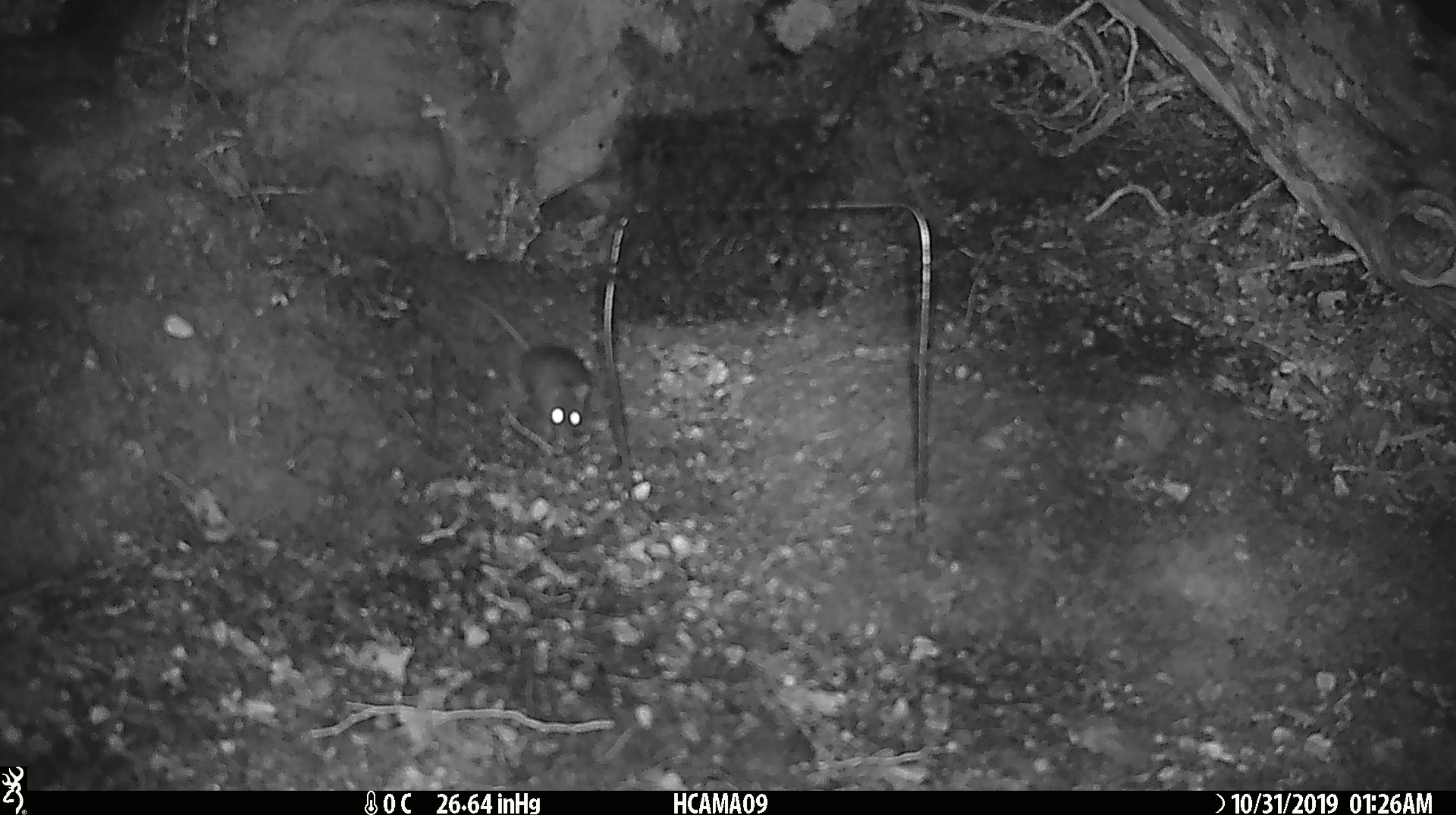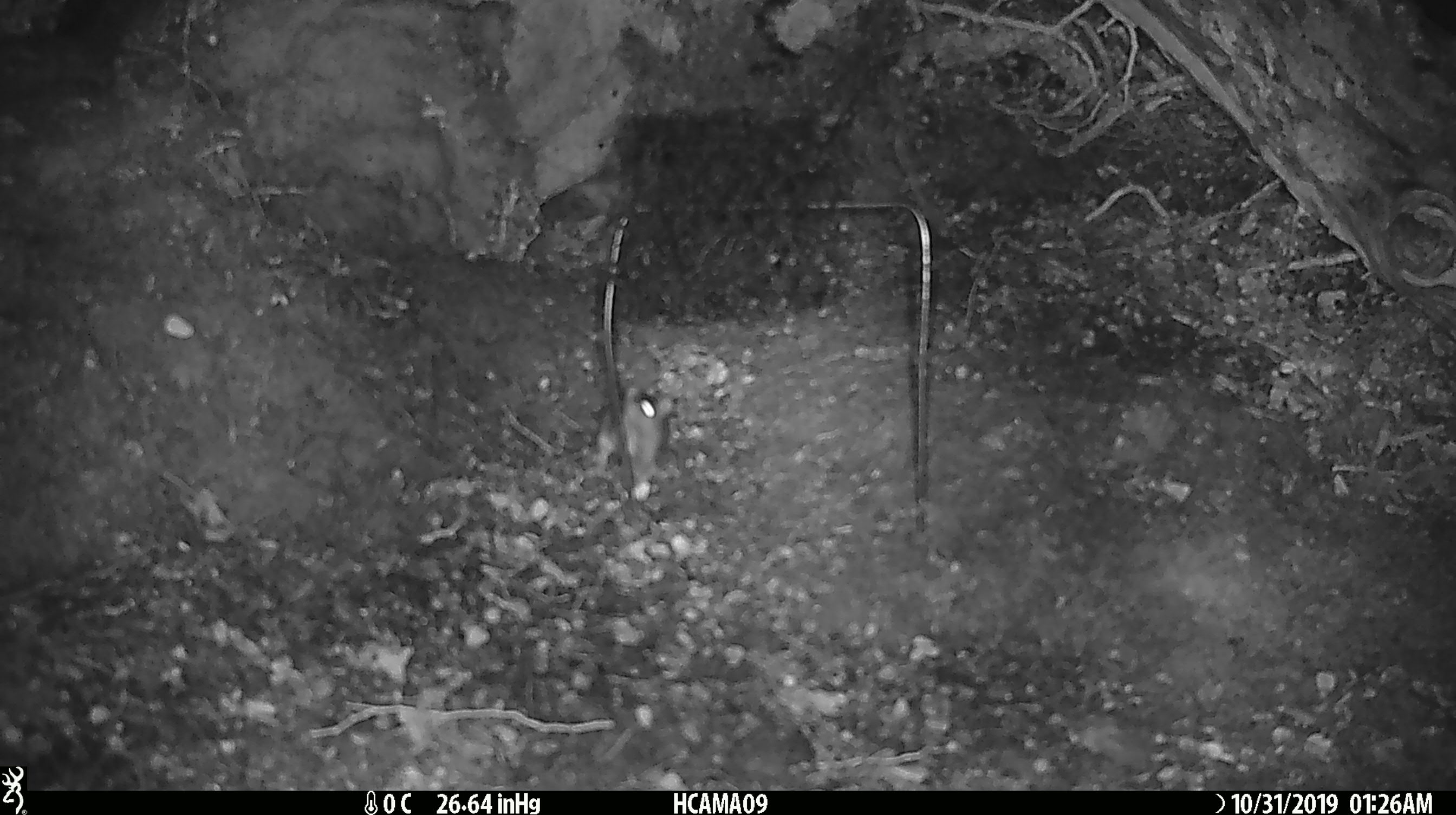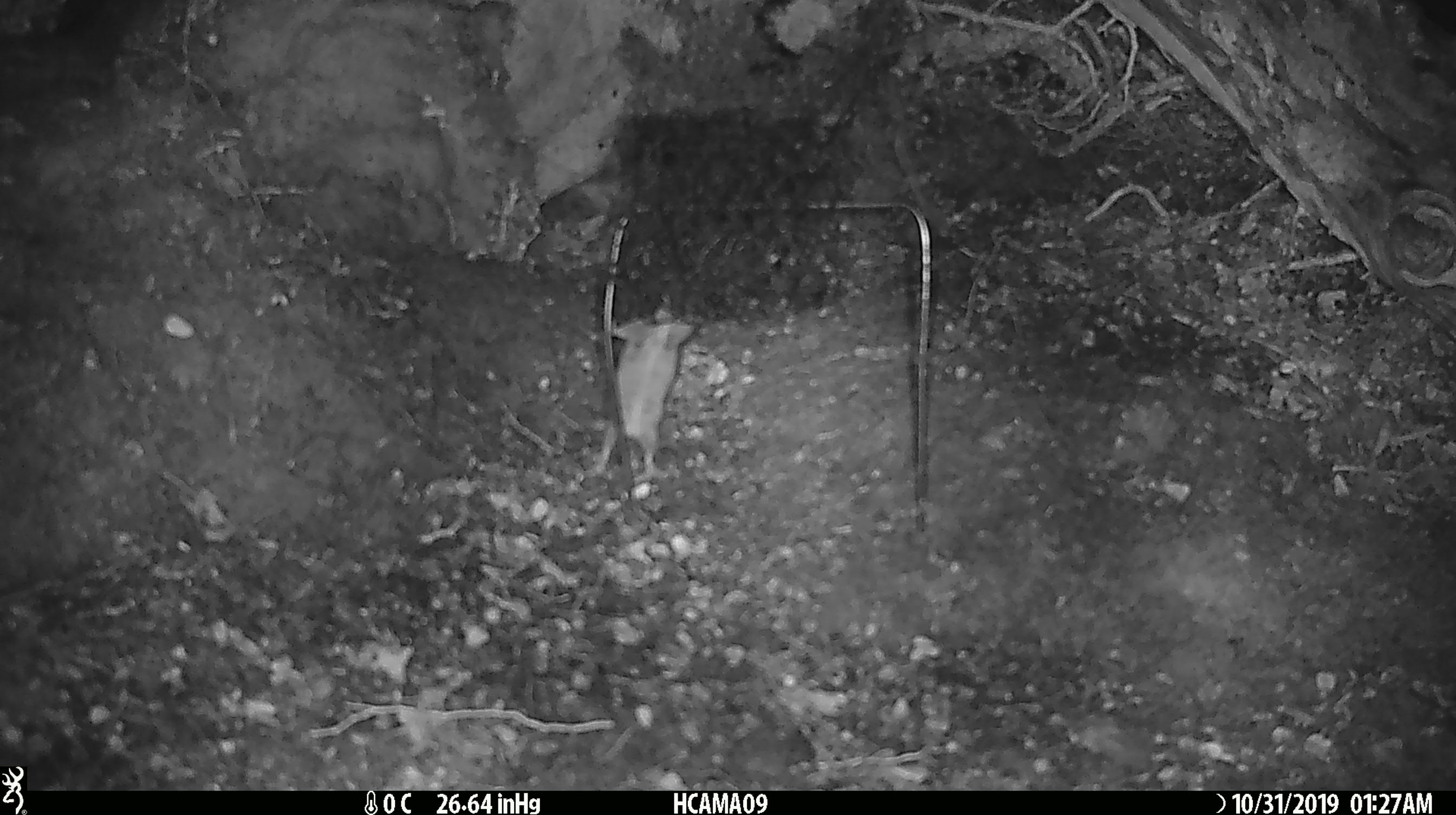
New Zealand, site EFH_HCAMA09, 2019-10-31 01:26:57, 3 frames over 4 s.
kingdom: Animalia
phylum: Chordata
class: Mammalia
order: Rodentia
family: Muridae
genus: Mus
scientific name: Mus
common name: mouse